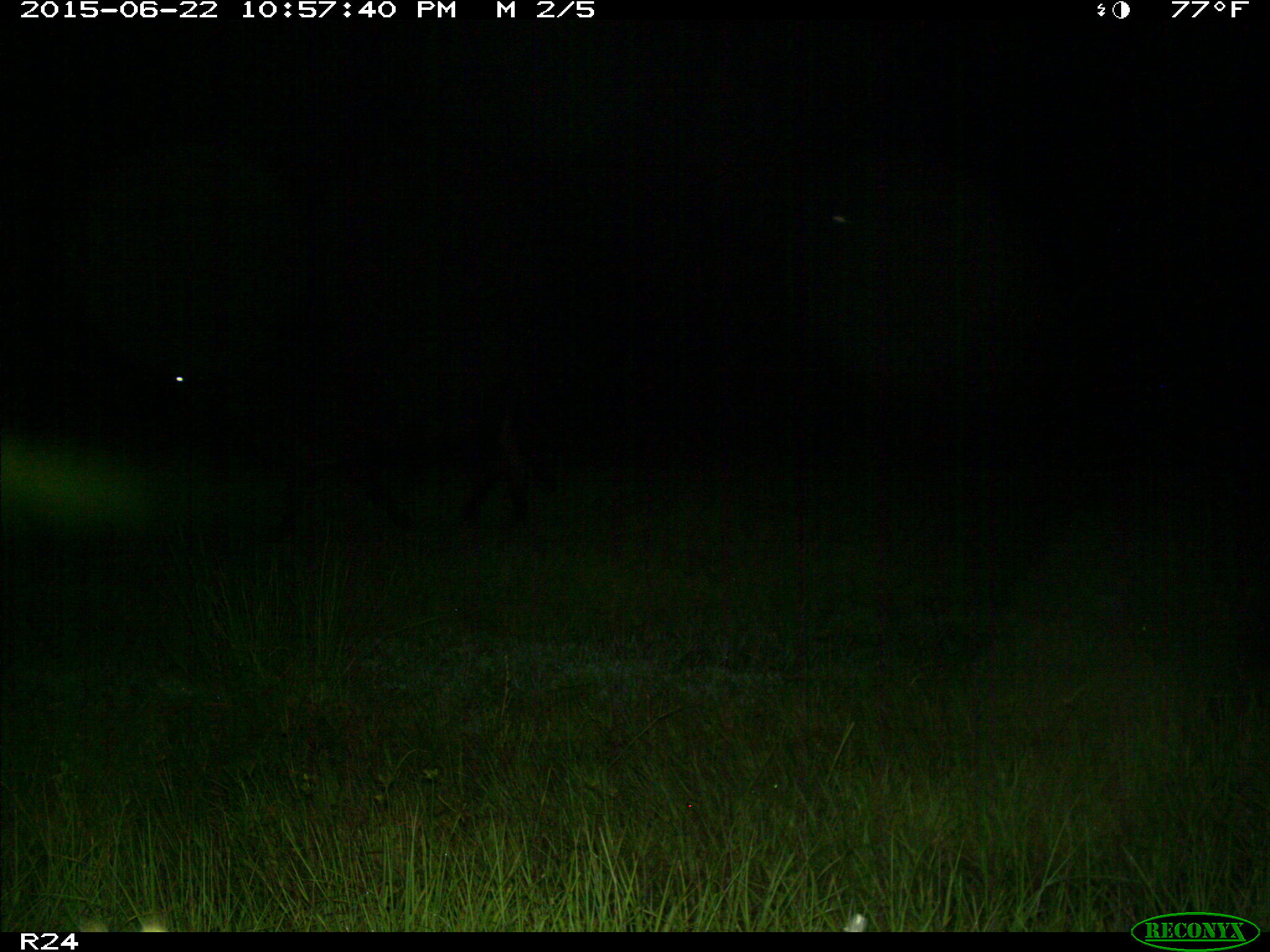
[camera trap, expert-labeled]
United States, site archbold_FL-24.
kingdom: Animalia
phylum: Chordata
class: Mammalia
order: Artiodactyla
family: Bovidae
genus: Bos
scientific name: Bos taurus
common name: domestic cow